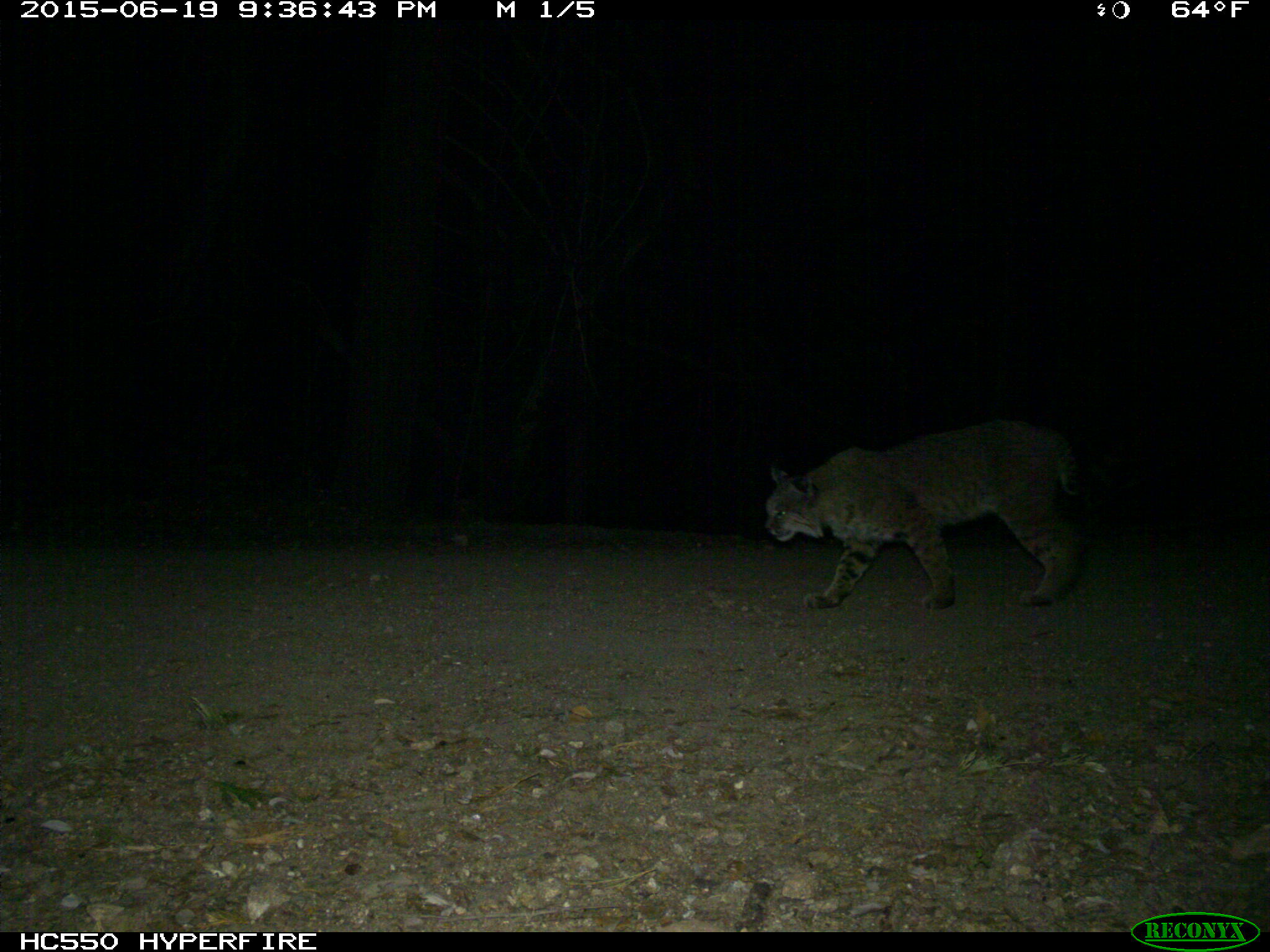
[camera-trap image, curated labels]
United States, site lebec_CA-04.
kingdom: Animalia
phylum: Chordata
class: Mammalia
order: Carnivora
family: Felidae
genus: Lynx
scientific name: Lynx rufus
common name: bobcat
Lynx rufus (bobcat).